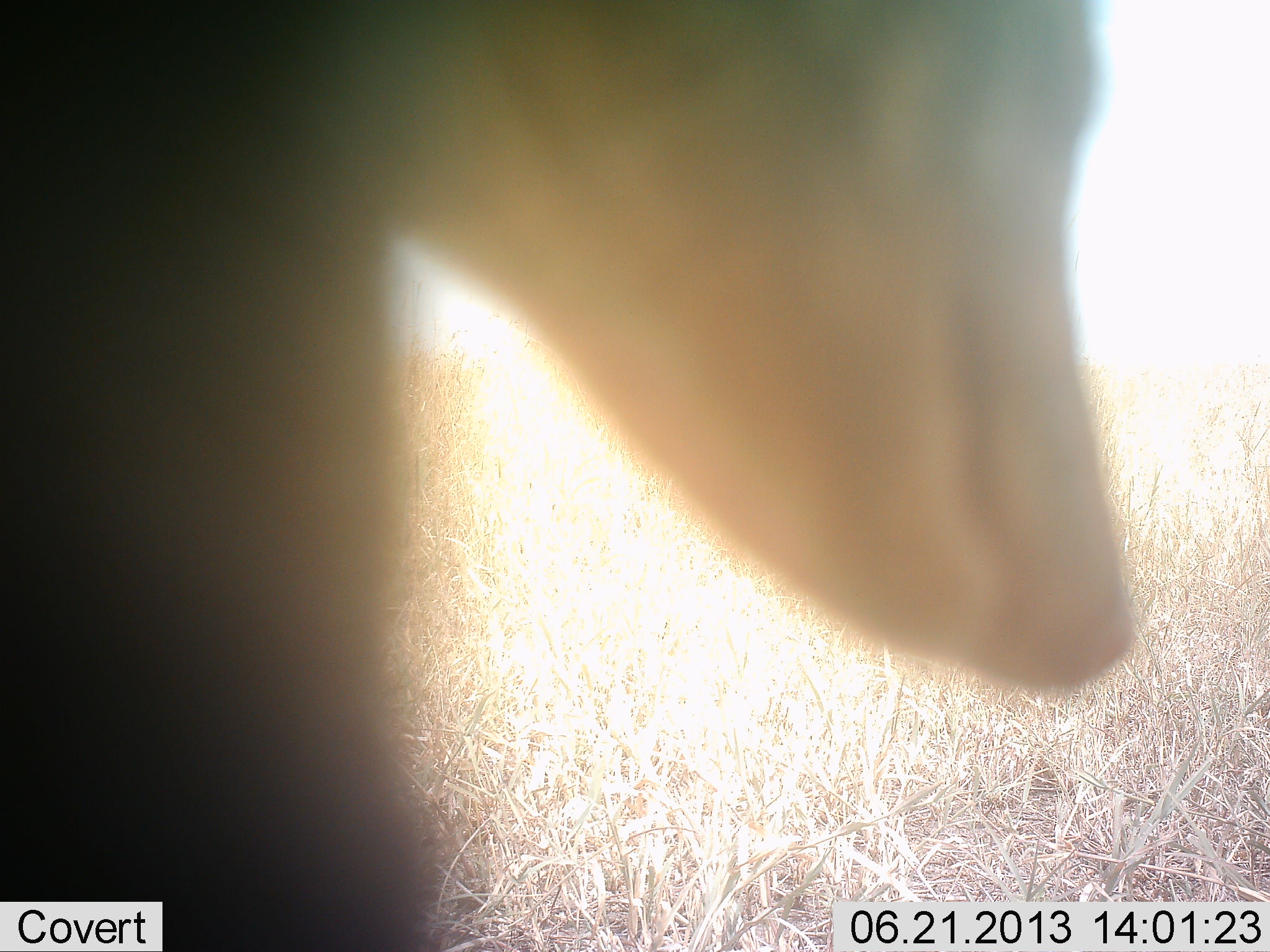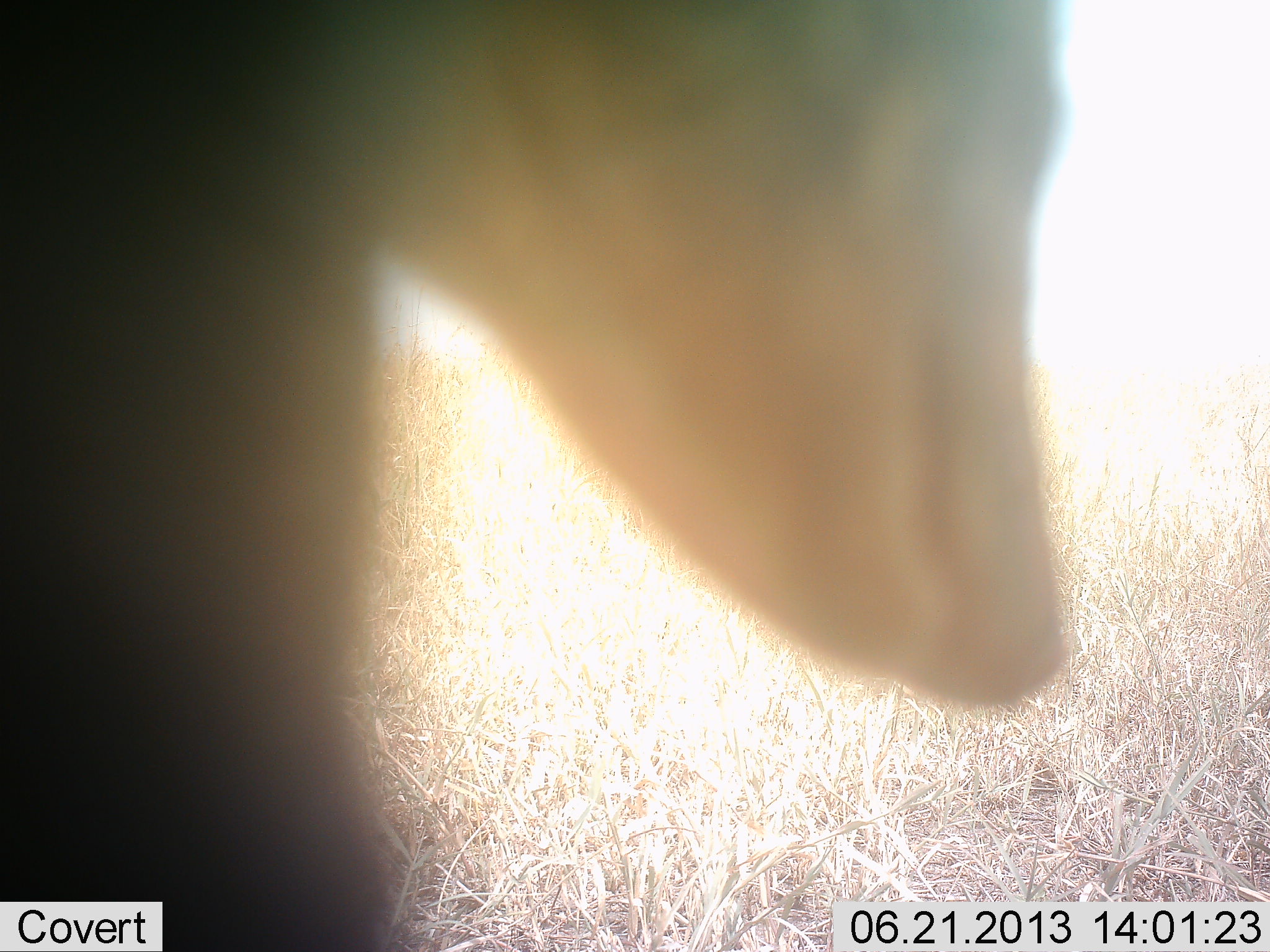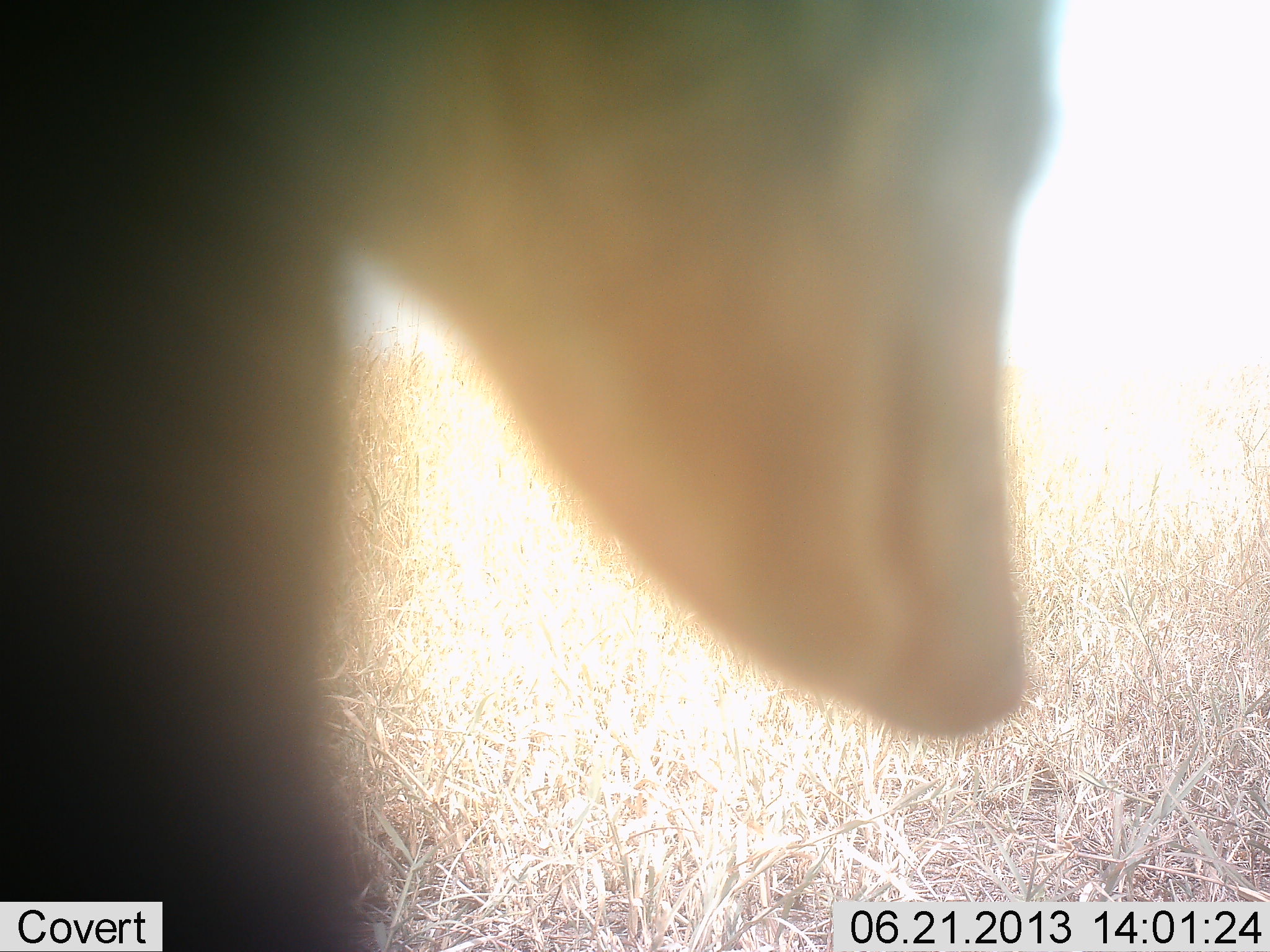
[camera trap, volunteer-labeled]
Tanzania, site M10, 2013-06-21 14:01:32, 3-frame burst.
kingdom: Animalia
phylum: Chordata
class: Mammalia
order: Carnivora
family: Canidae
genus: Lupulella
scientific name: Lupulella mesomelas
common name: black-backed jackal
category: jackal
Jackal (black-backed jackal) (Lupulella mesomelas), count 1. Behavior (volunteer vote fractions): standing 75%, resting 25%, moving 0%, interacting 0%. Young present (vote fraction): 0%. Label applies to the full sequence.